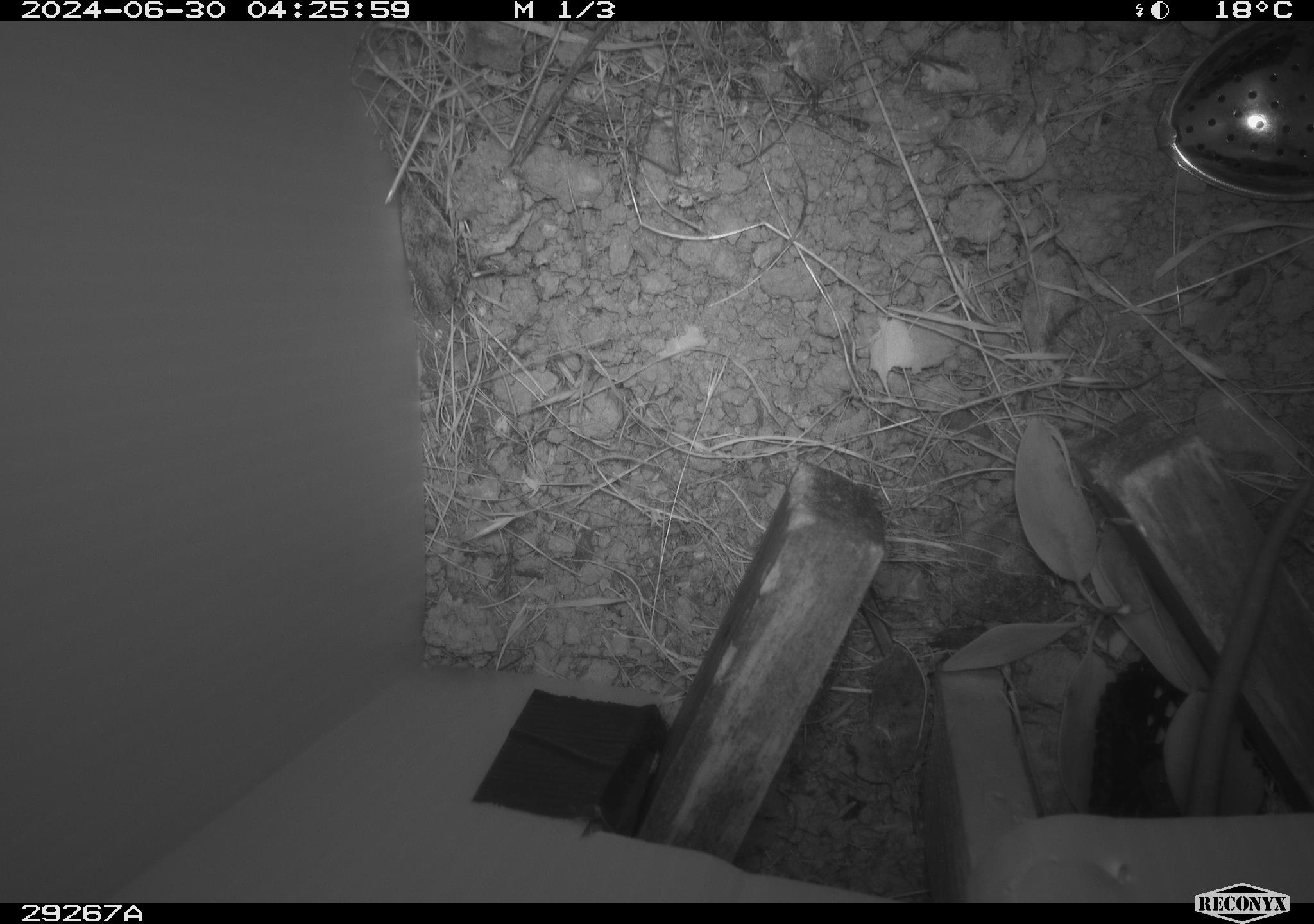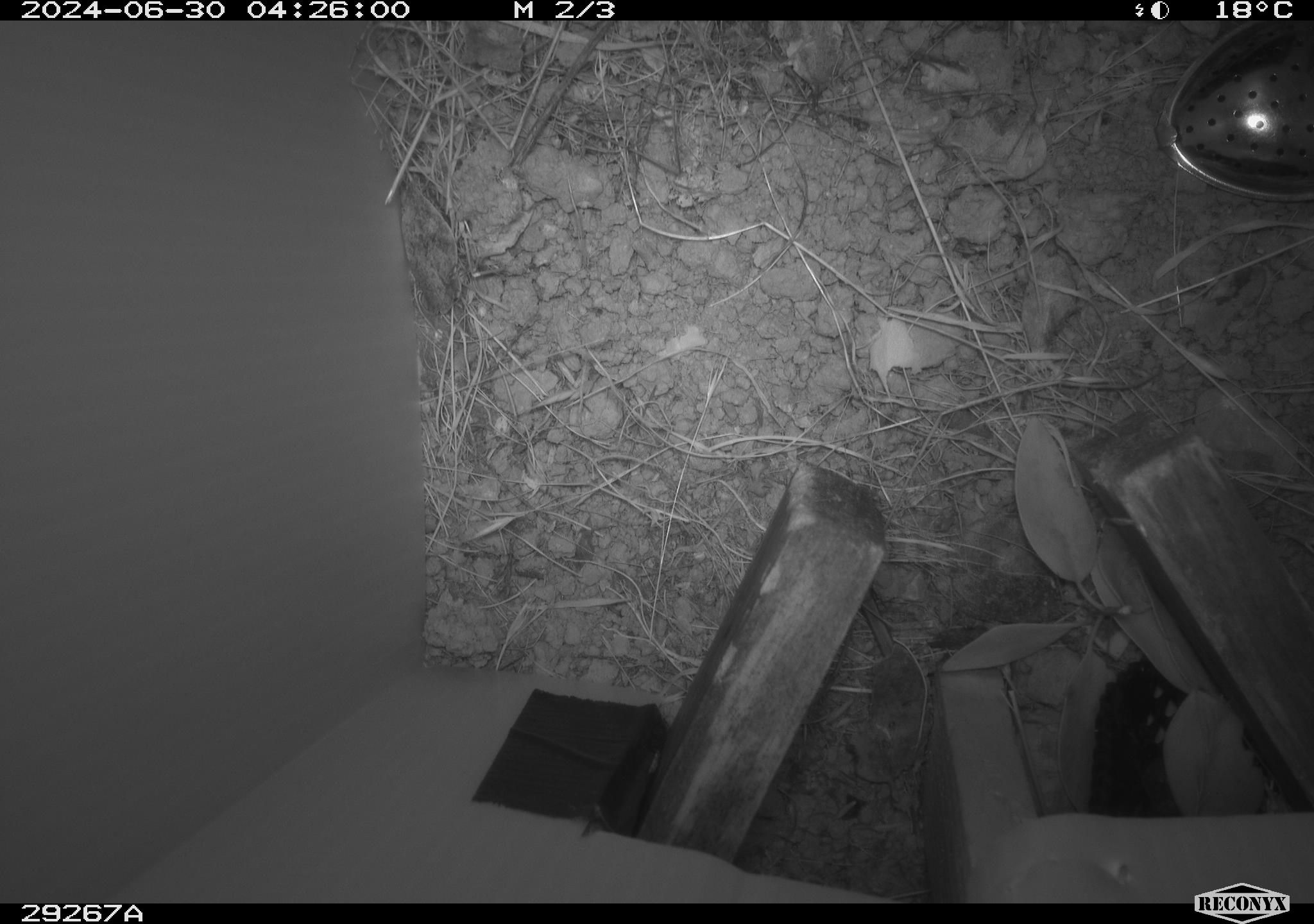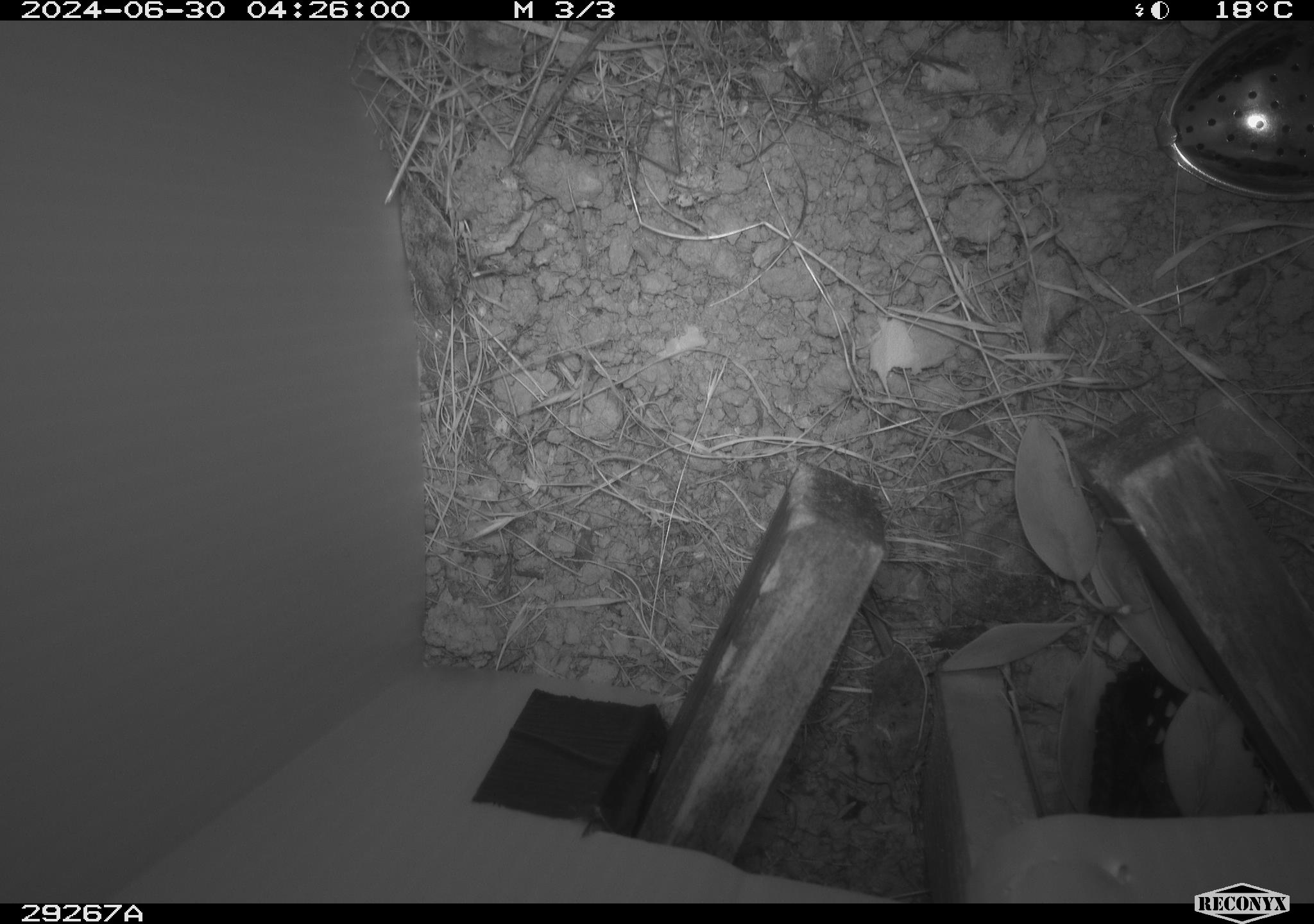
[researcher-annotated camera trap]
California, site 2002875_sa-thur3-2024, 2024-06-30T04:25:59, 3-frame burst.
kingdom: Animalia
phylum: Chordata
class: Mammalia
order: Rodentia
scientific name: Rodentia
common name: rodent